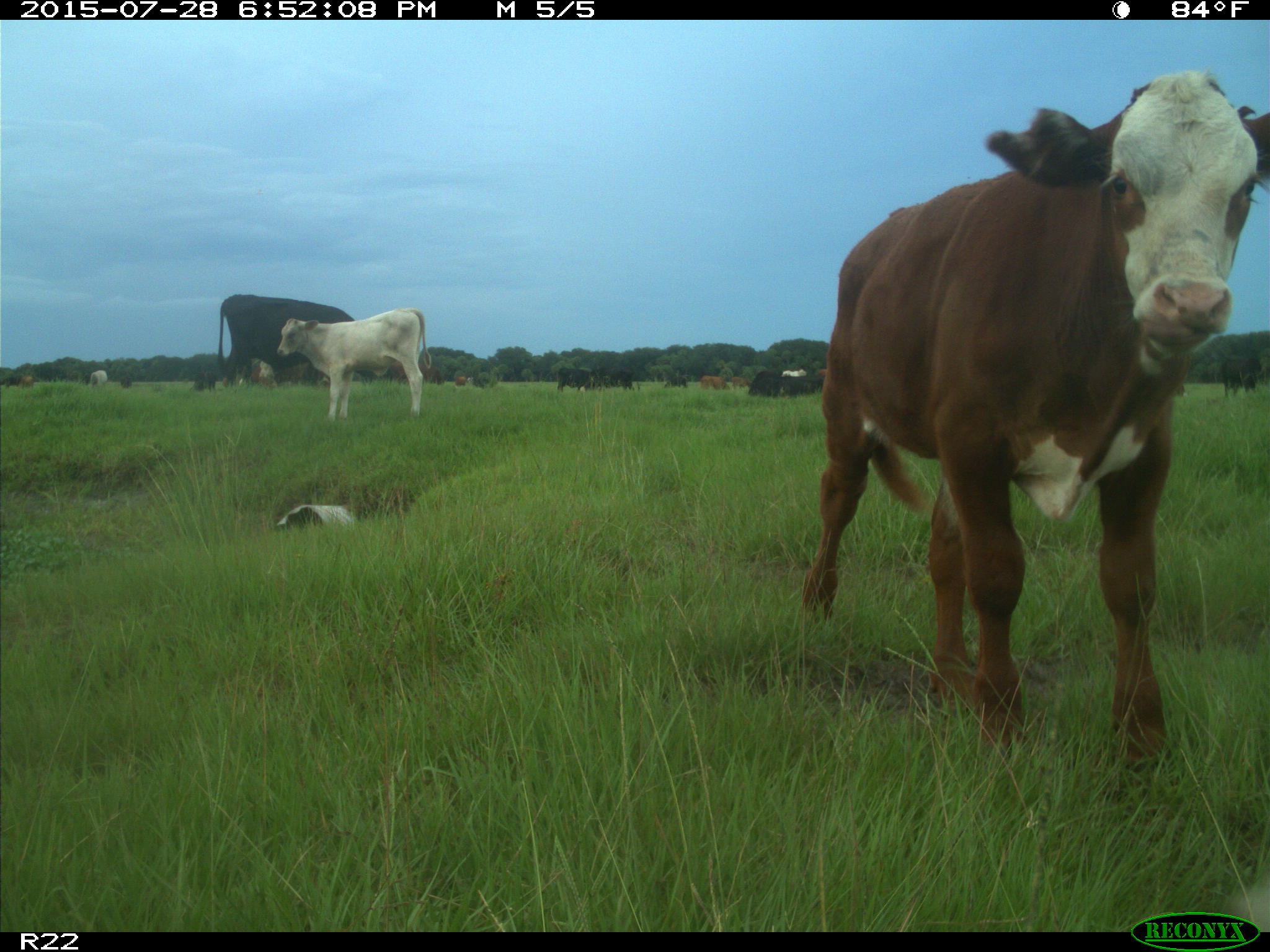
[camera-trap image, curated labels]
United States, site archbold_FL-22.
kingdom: Animalia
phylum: Chordata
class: Mammalia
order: Artiodactyla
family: Bovidae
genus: Bos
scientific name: Bos taurus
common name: domestic cow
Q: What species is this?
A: Bos taurus (domestic cow).